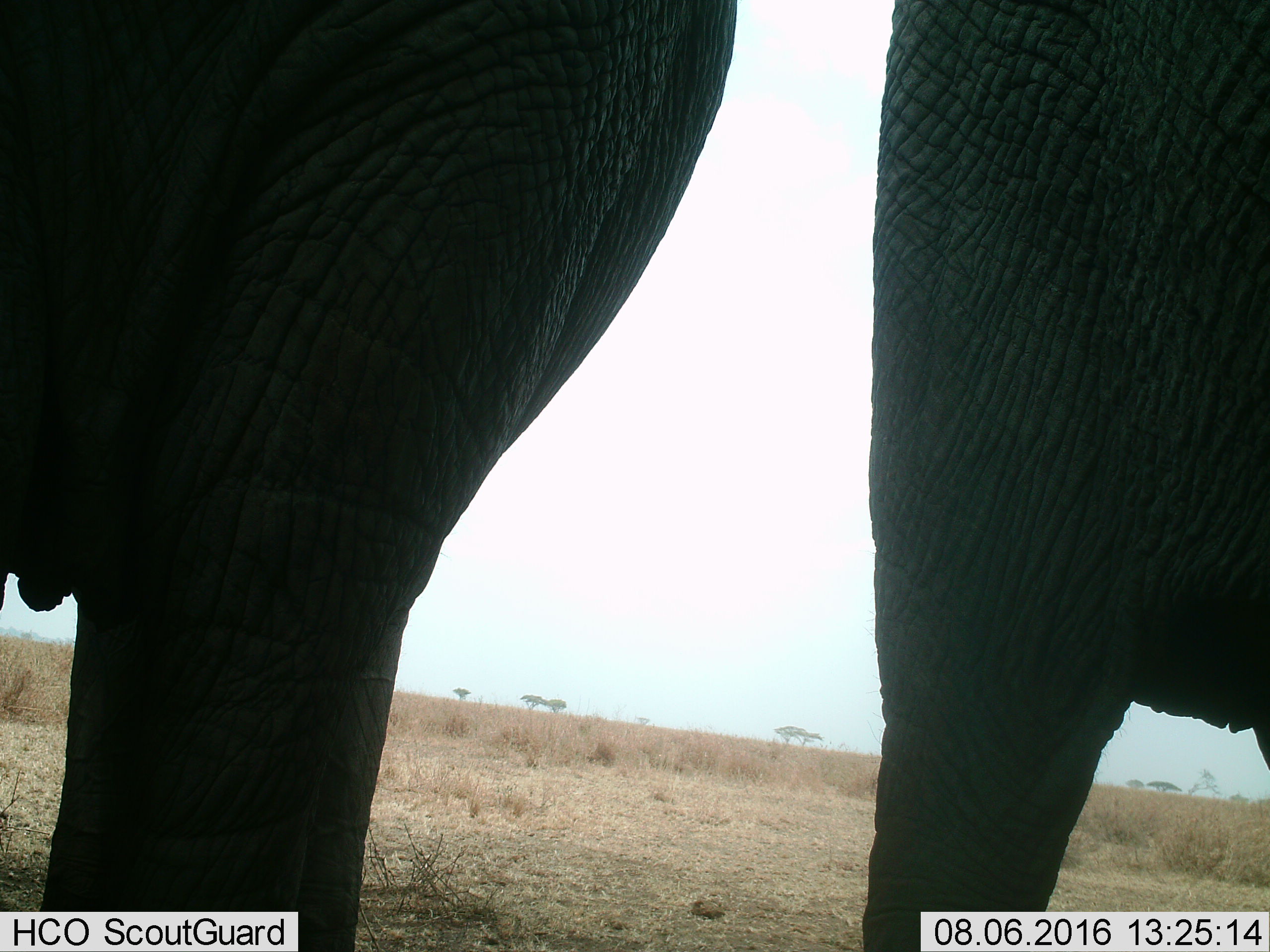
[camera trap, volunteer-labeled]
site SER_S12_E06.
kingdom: Animalia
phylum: Chordata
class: Mammalia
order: Proboscidea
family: Elephantidae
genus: Loxodonta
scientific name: Loxodonta africana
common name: african bush elephant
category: elephant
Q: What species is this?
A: Elephant (african bush elephant) (Loxodonta africana).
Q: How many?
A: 2.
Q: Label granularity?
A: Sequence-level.